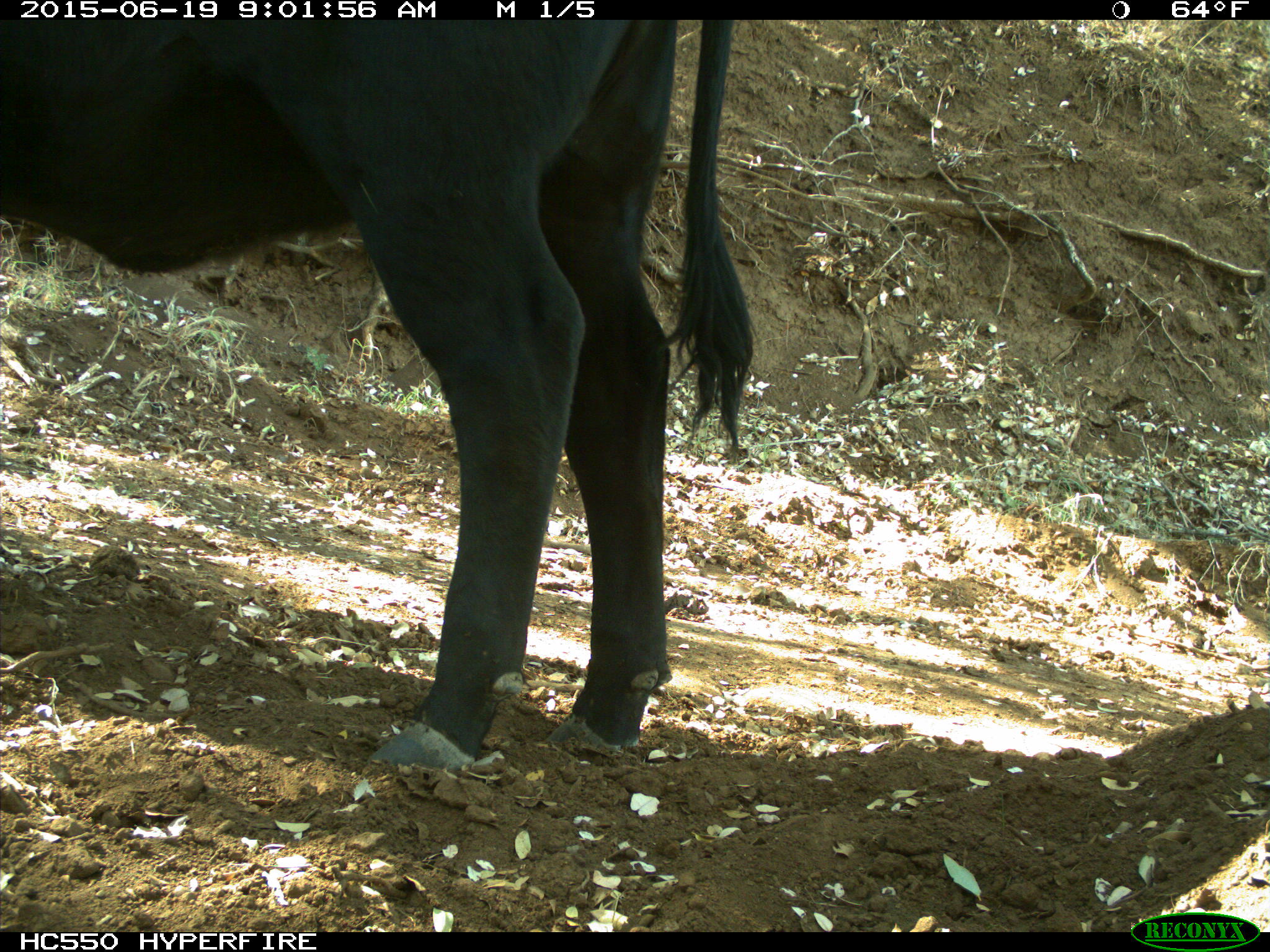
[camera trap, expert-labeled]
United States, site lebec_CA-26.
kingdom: Animalia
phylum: Chordata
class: Mammalia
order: Artiodactyla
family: Bovidae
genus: Bos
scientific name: Bos taurus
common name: domestic cow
Bos taurus (domestic cow).